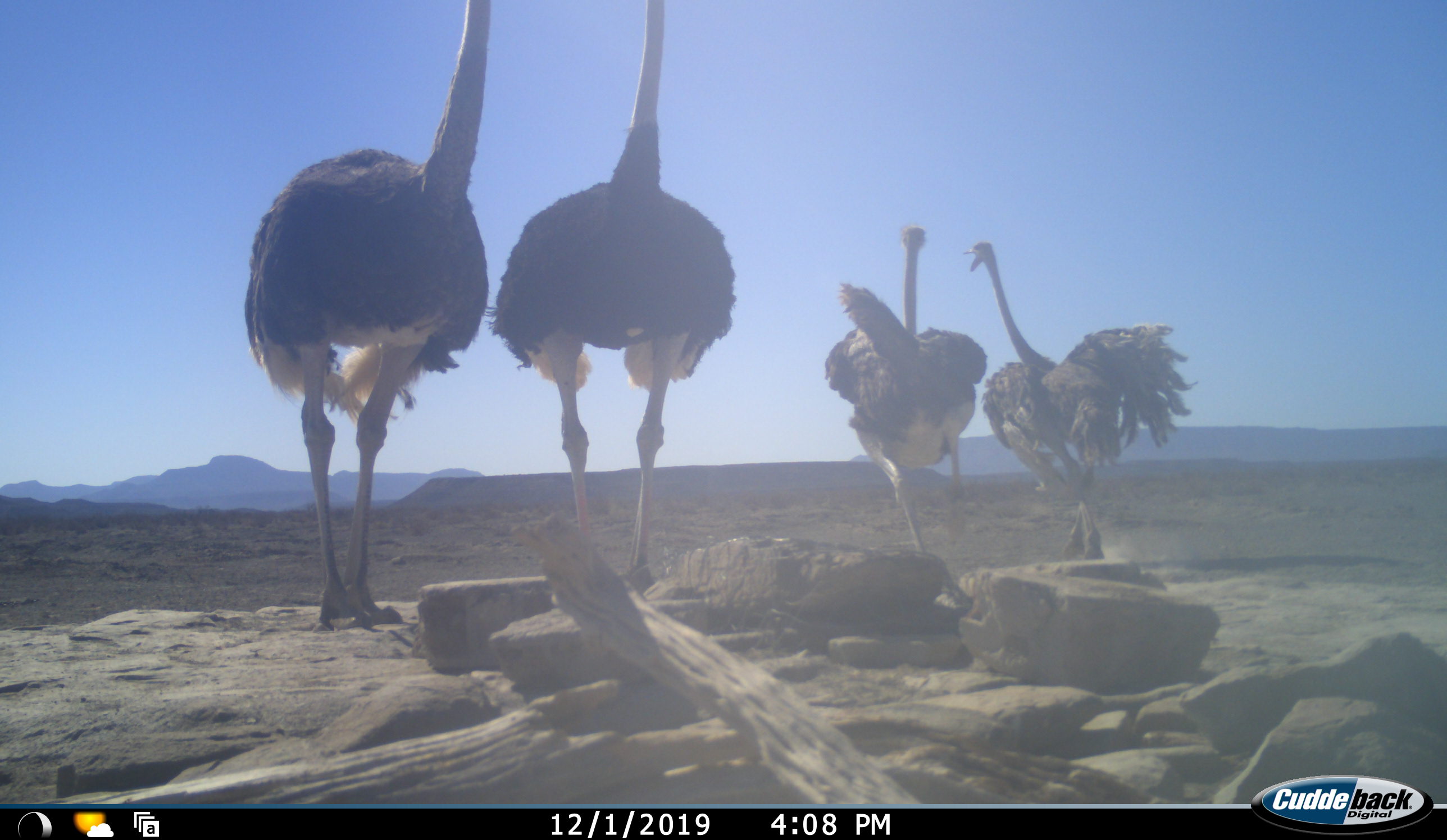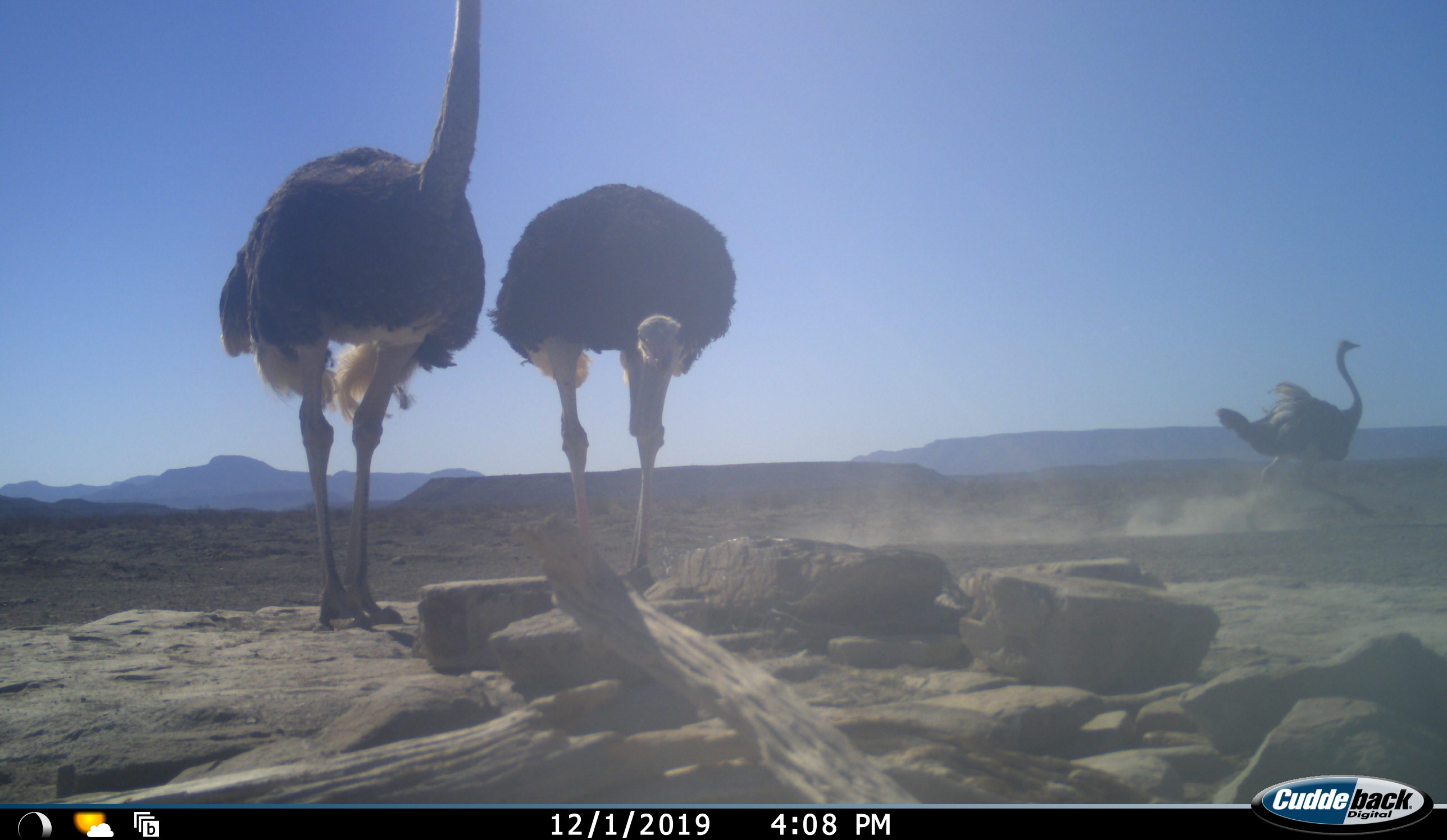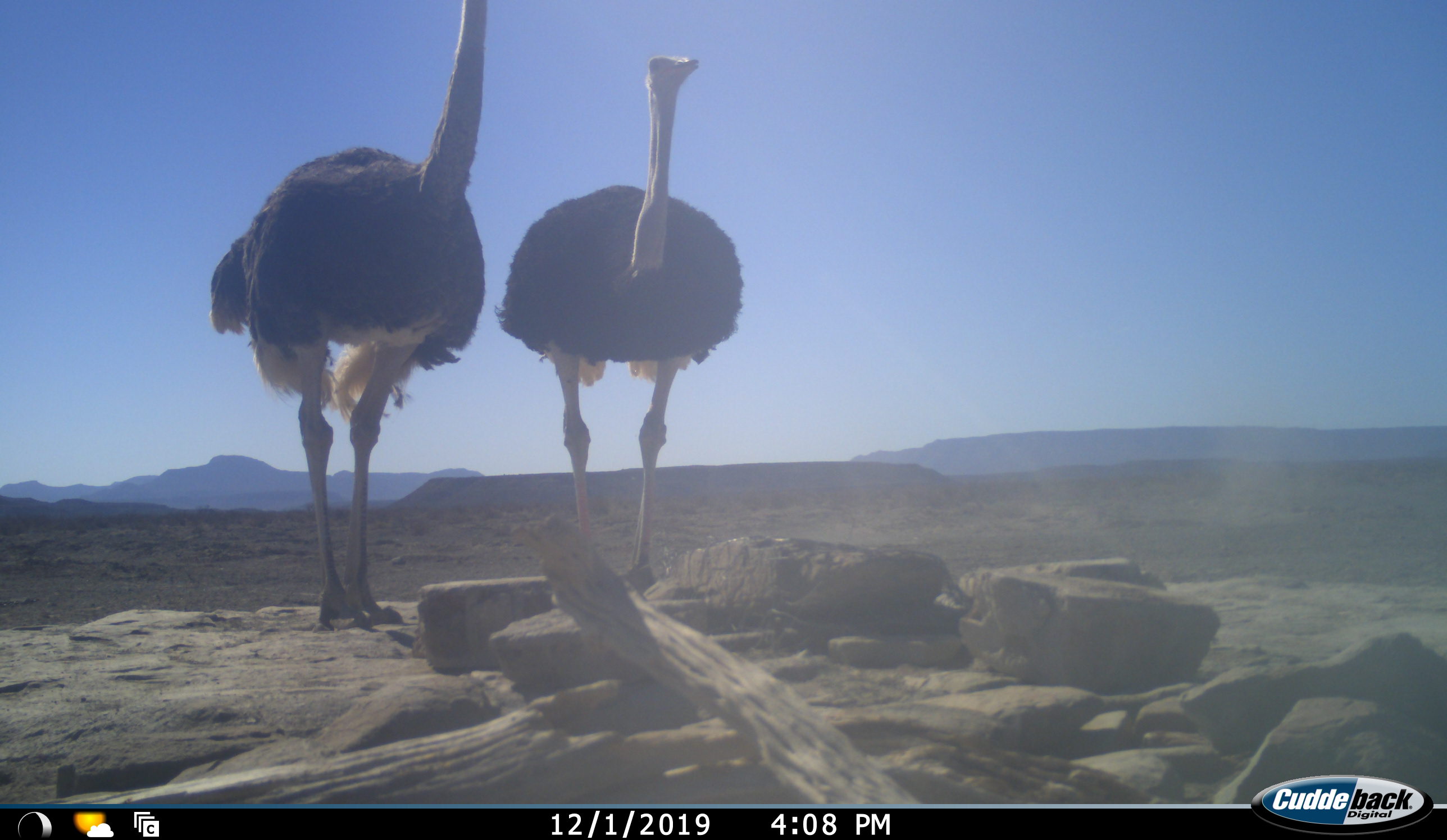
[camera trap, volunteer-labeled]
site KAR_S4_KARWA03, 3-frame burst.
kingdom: Animalia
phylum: Chordata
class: Aves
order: Struthioniformes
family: Struthionidae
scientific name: Struthionidae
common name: ostrich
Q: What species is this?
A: Ostrich (Struthionidae).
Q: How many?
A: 4.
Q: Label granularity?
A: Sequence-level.